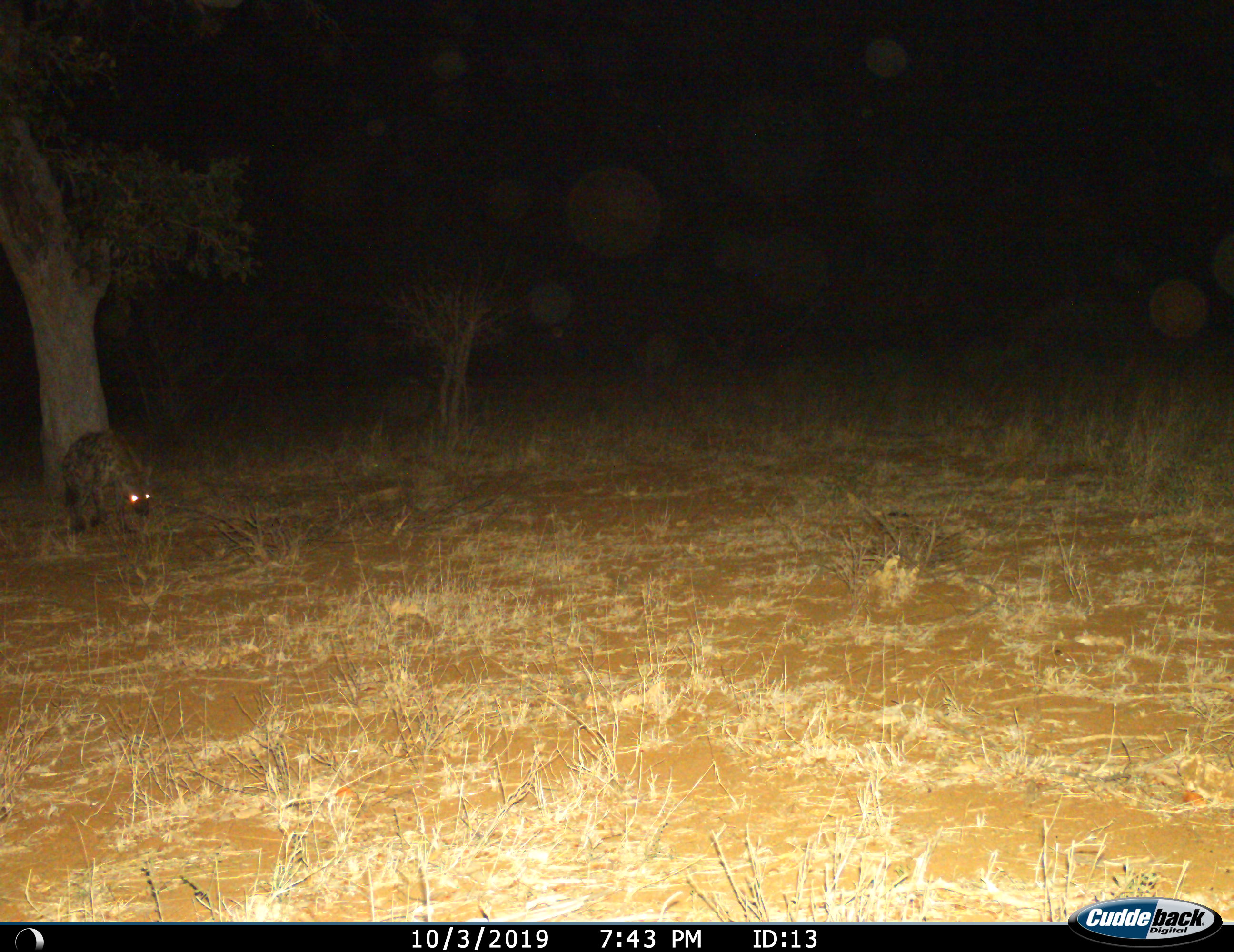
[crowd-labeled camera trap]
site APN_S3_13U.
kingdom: Animalia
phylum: Chordata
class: Mammalia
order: Carnivora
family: Hyaenidae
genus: Crocuta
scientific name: Crocuta crocuta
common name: spotted hyena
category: hyenaspotted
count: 1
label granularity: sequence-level